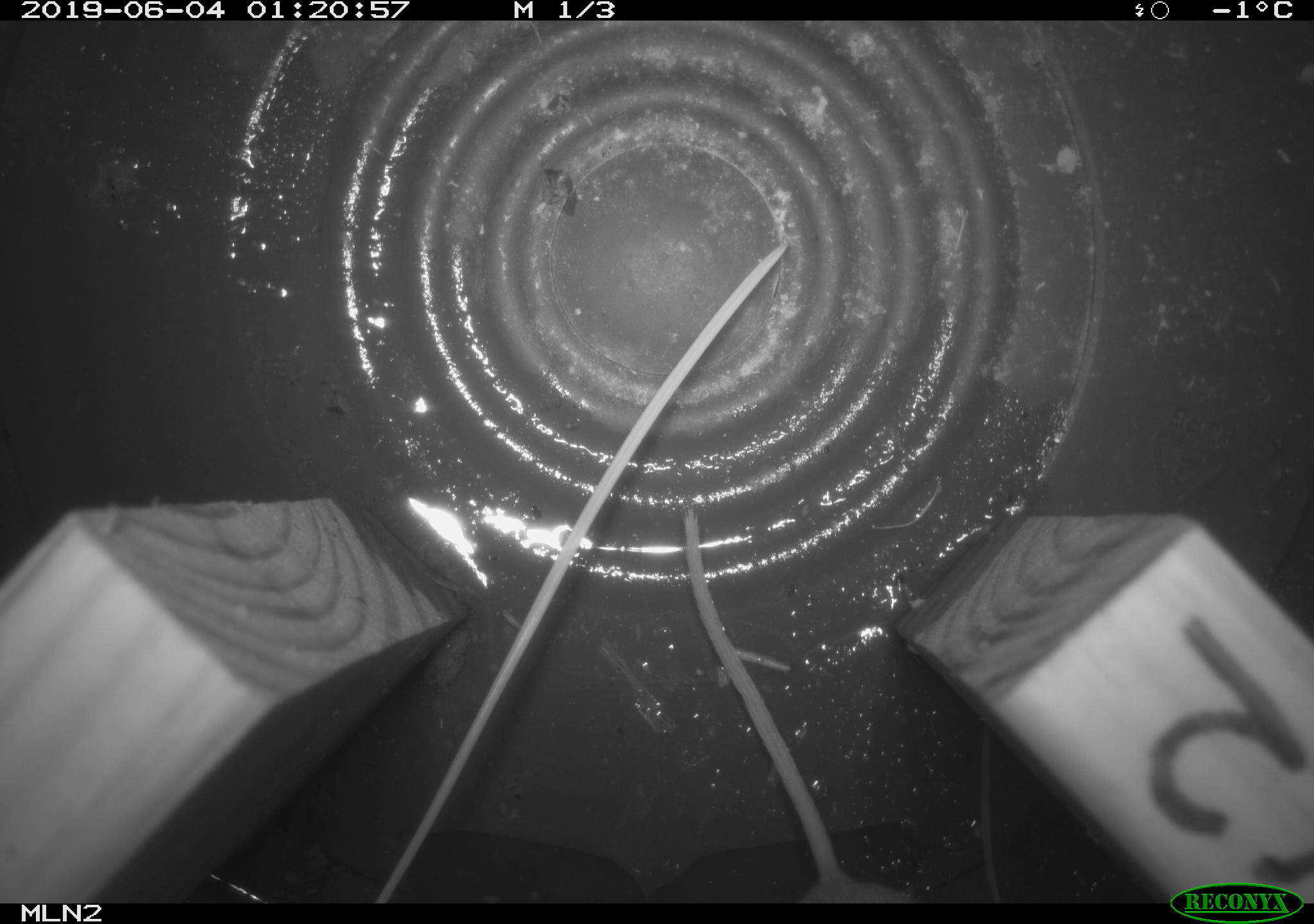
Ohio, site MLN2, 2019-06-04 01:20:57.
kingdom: Animalia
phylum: Chordata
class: Mammalia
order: Rodentia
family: Cricetidae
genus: Peromyscus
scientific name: Peromyscus leucopus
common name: white-footed mouse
White-footed mouse (Peromyscus leucopus).